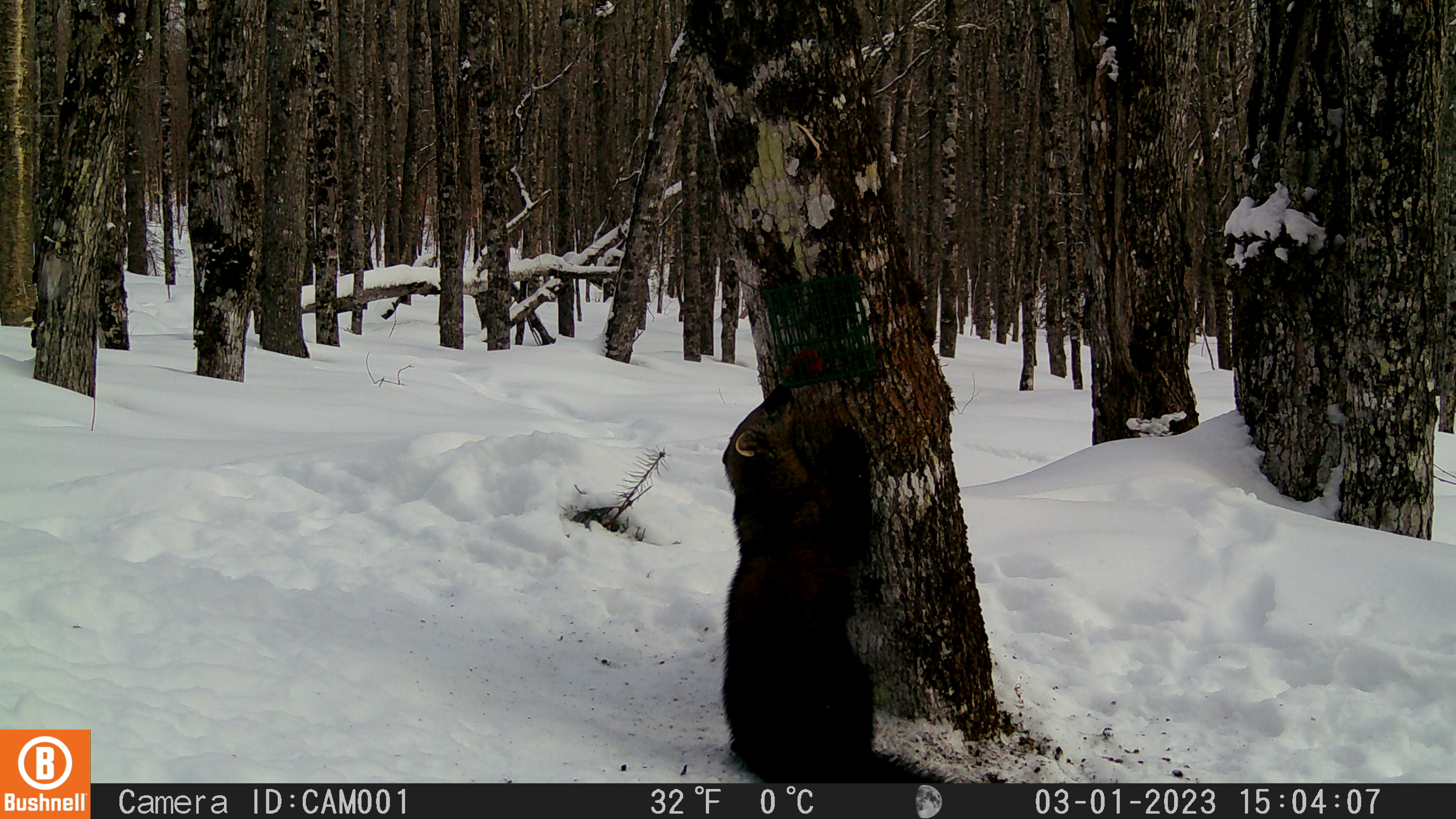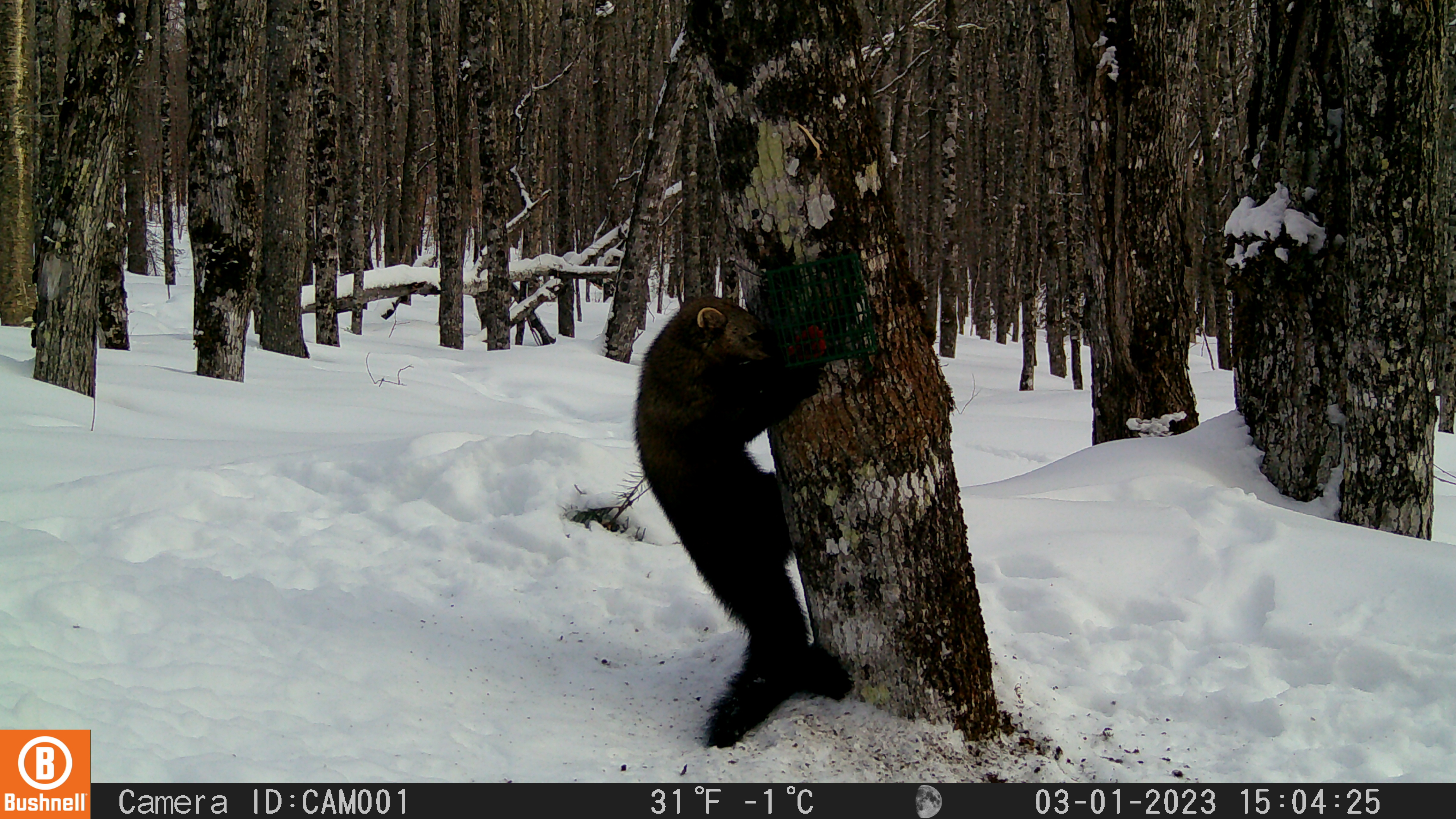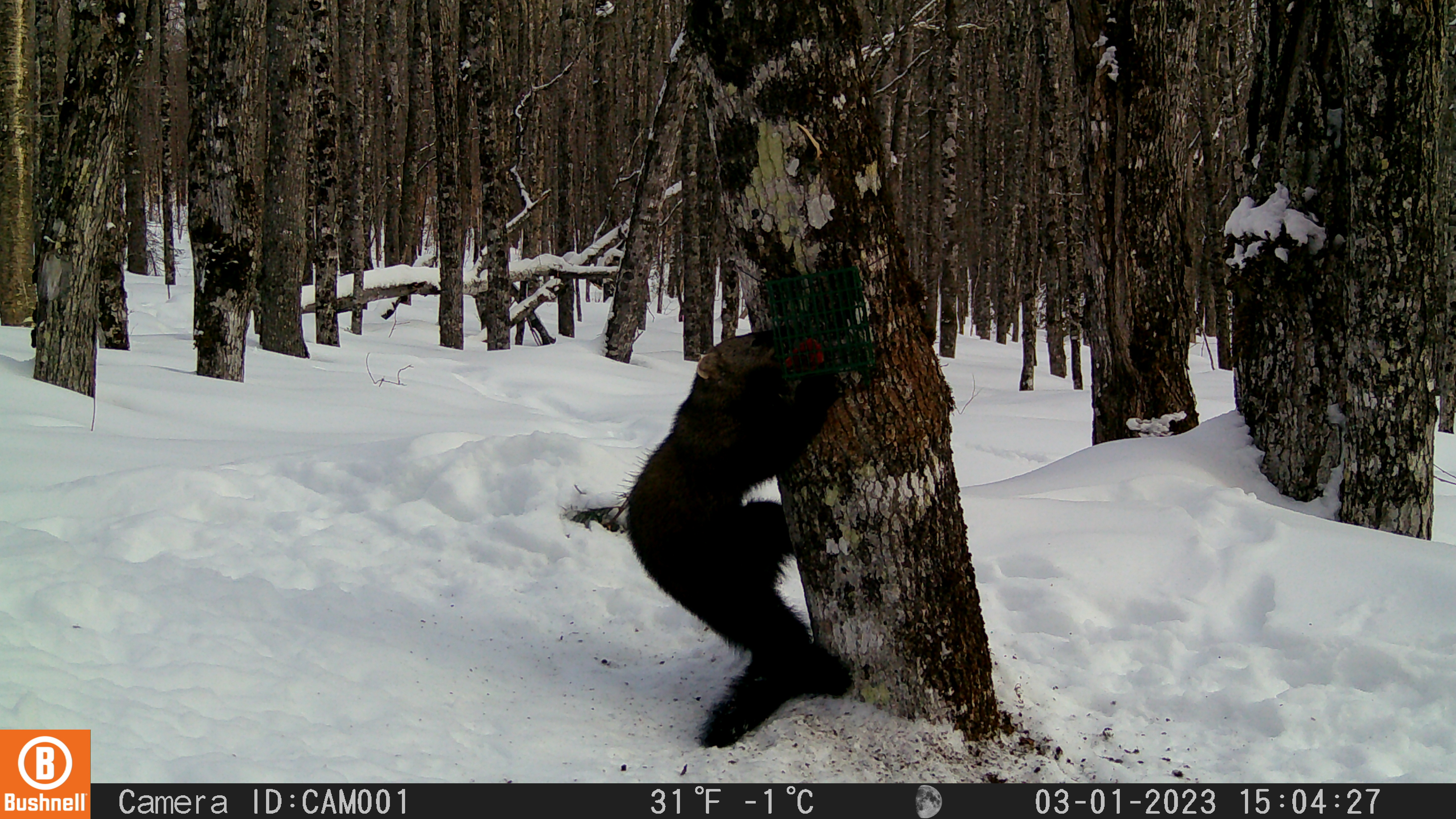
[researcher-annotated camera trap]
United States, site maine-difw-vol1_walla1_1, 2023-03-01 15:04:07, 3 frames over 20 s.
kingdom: Animalia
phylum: Chordata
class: Mammalia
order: Carnivora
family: Mustelidae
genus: Pekania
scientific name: Pekania pennanti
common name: fisher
Fisher (Pekania pennanti).